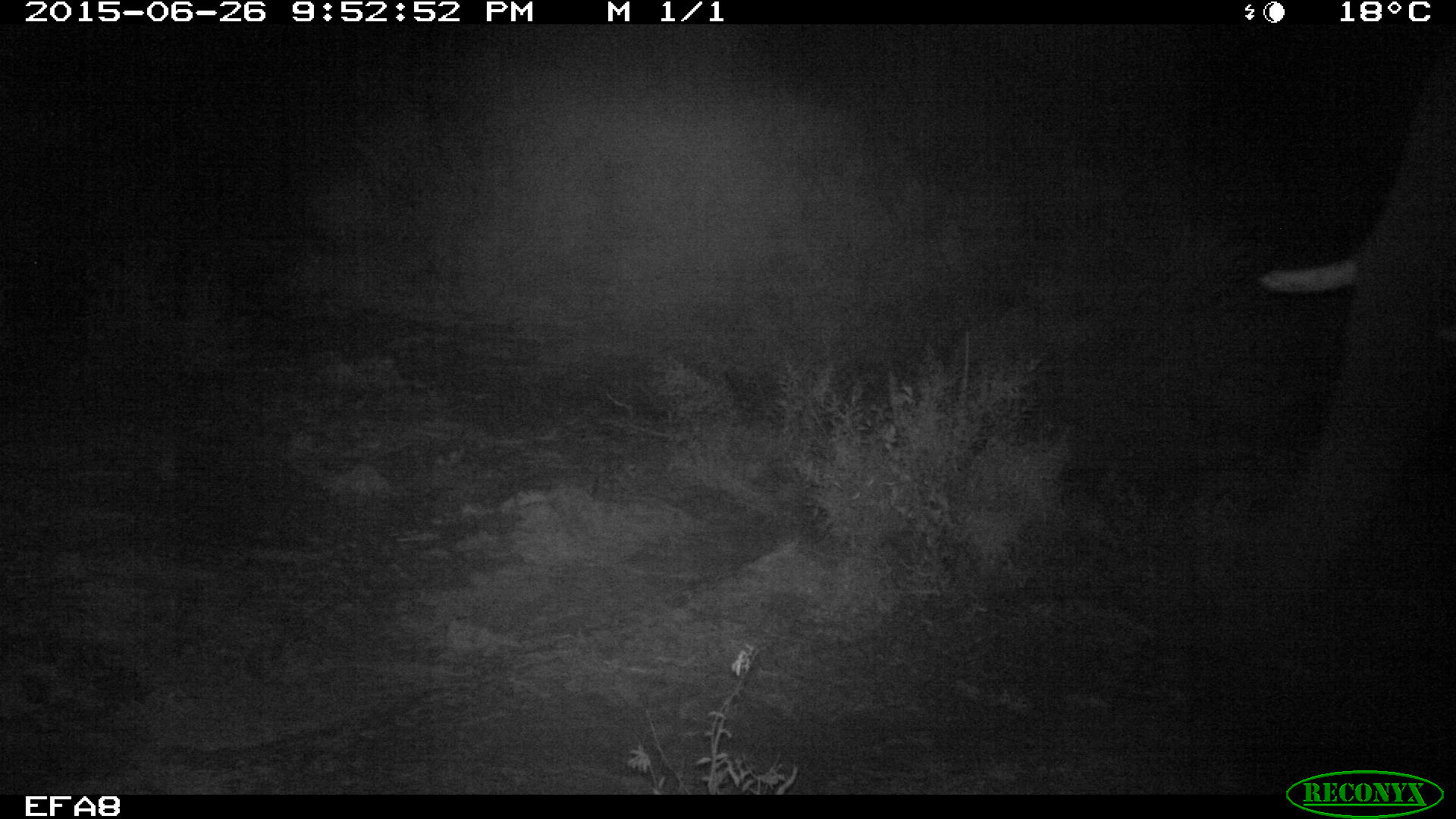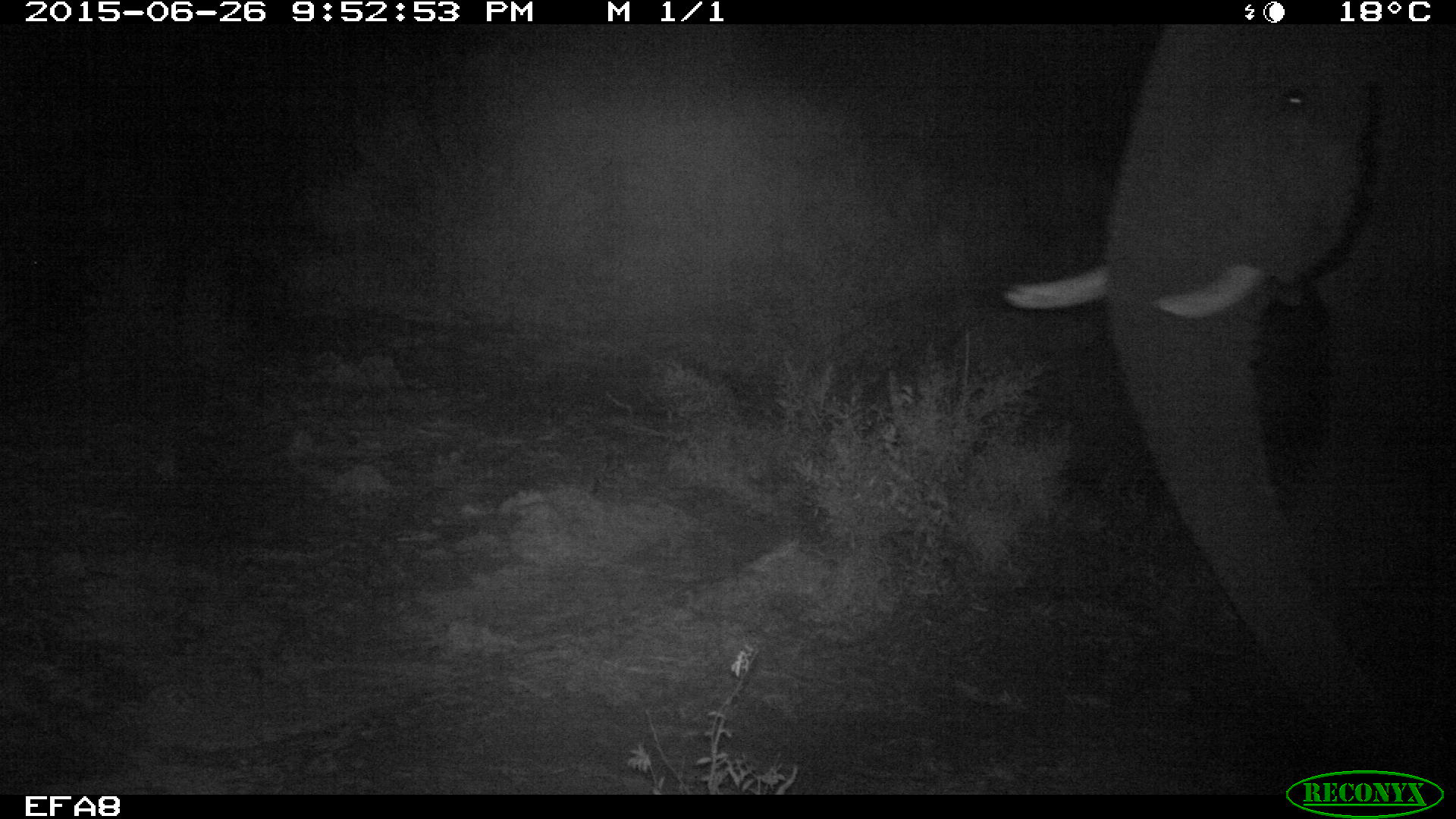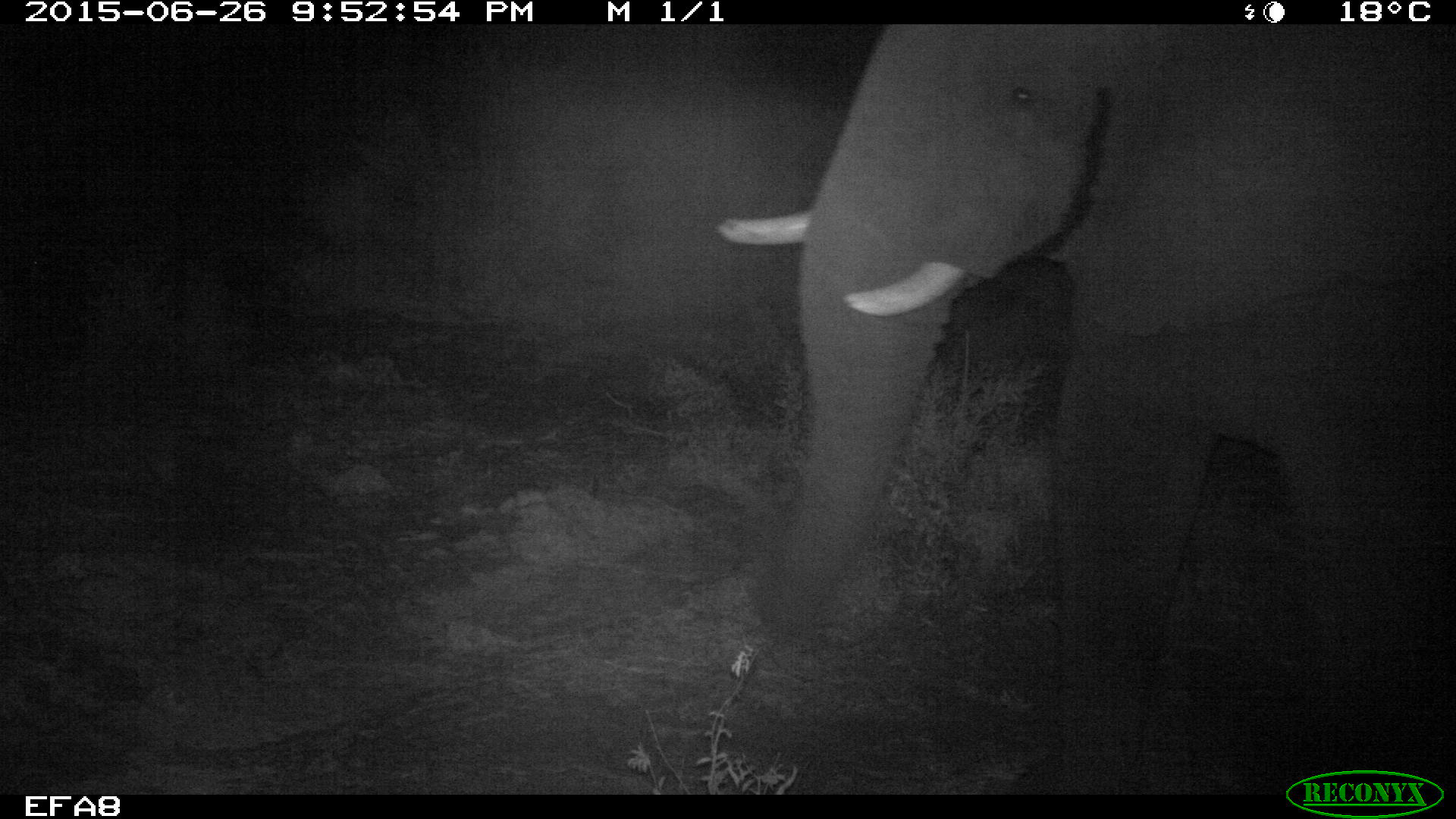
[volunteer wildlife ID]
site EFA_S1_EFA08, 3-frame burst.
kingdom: Animalia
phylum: Chordata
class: Mammalia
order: Proboscidea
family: Elephantidae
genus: Loxodonta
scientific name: Loxodonta africana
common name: african bush elephant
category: elephant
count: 1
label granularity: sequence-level